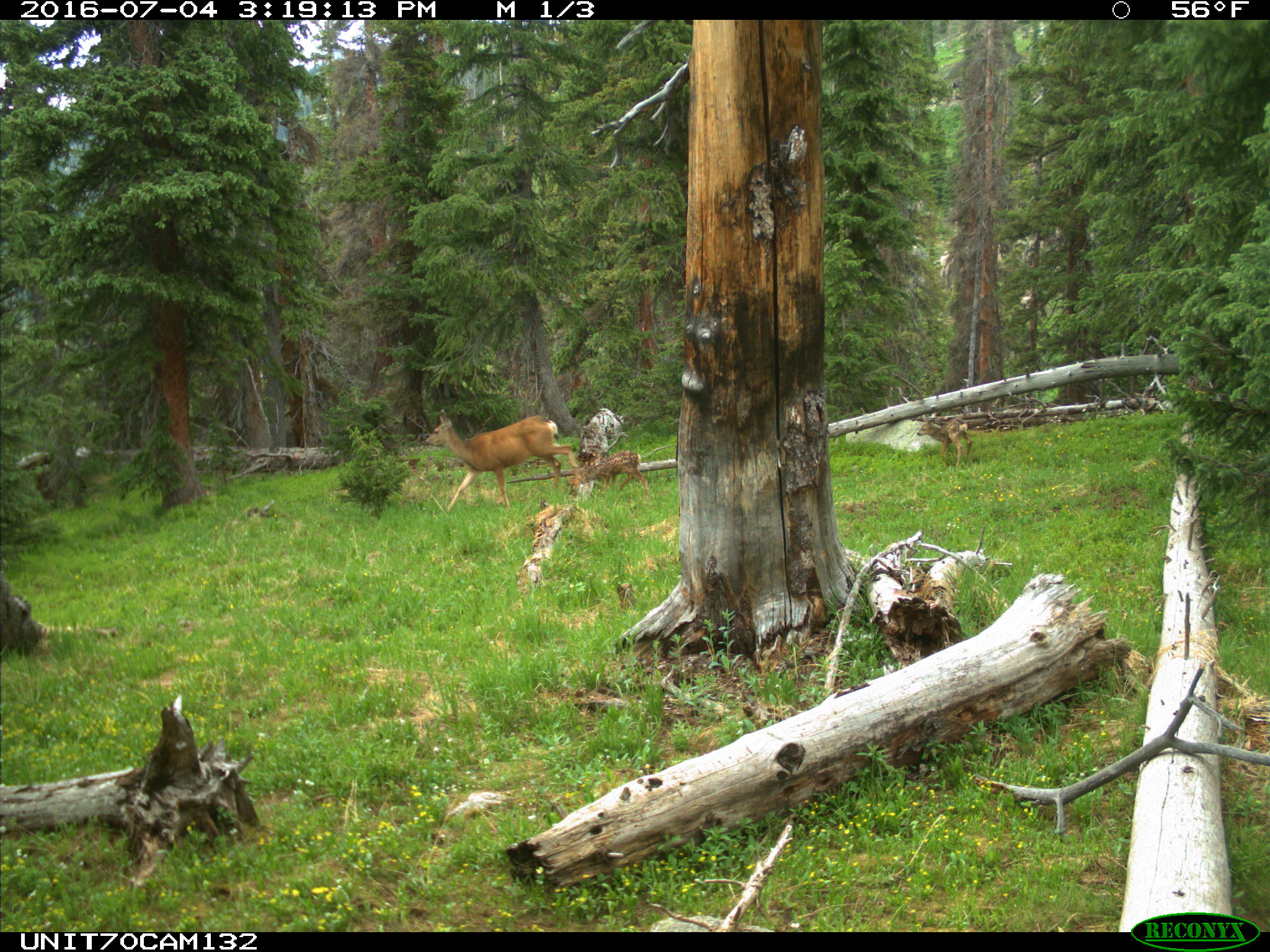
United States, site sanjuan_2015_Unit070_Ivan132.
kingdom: Animalia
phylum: Chordata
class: Mammalia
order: Artiodactyla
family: Cervidae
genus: Odocoileus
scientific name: Odocoileus hemionus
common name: mule deer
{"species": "Odocoileus hemionus (mule deer)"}